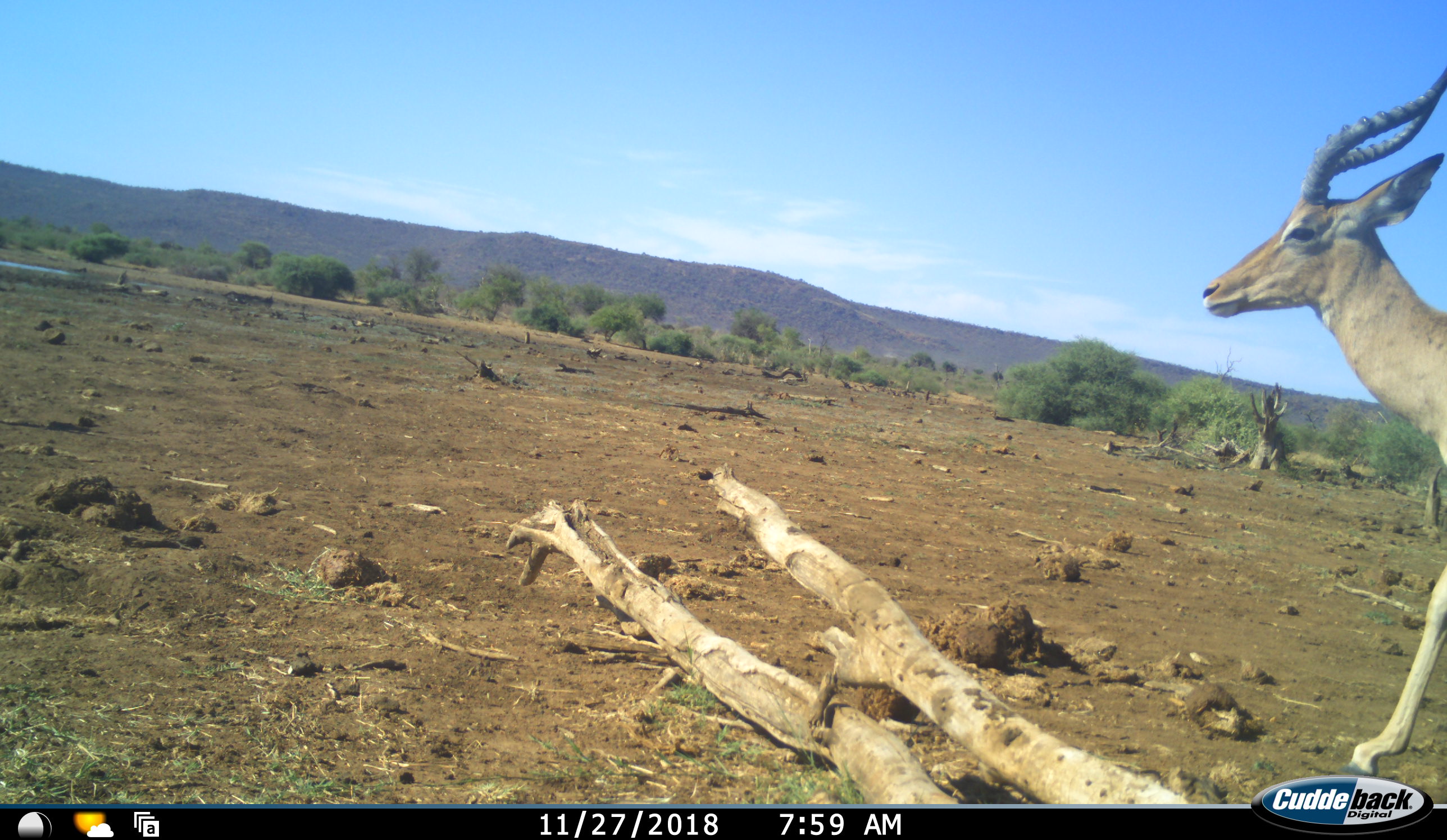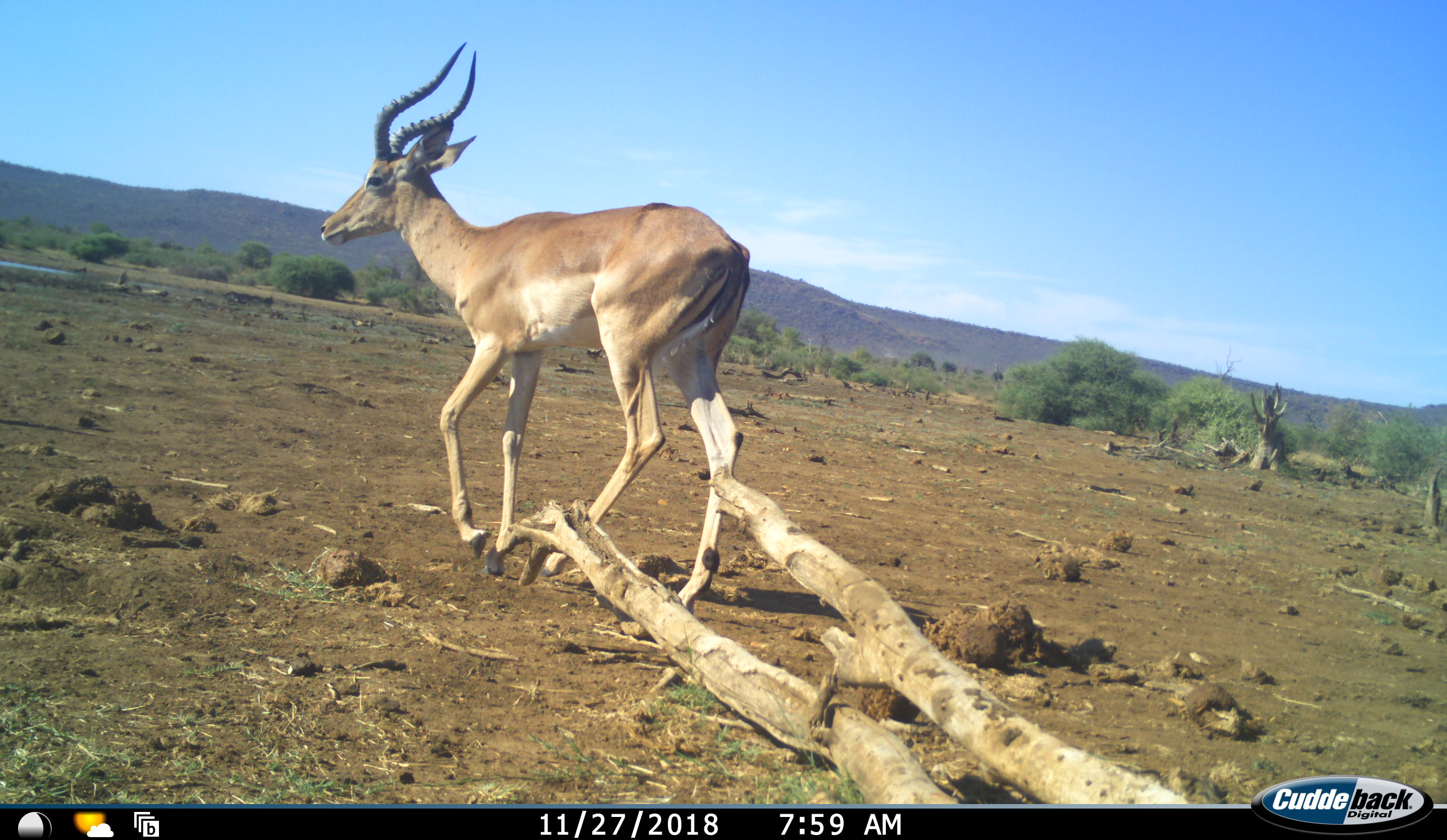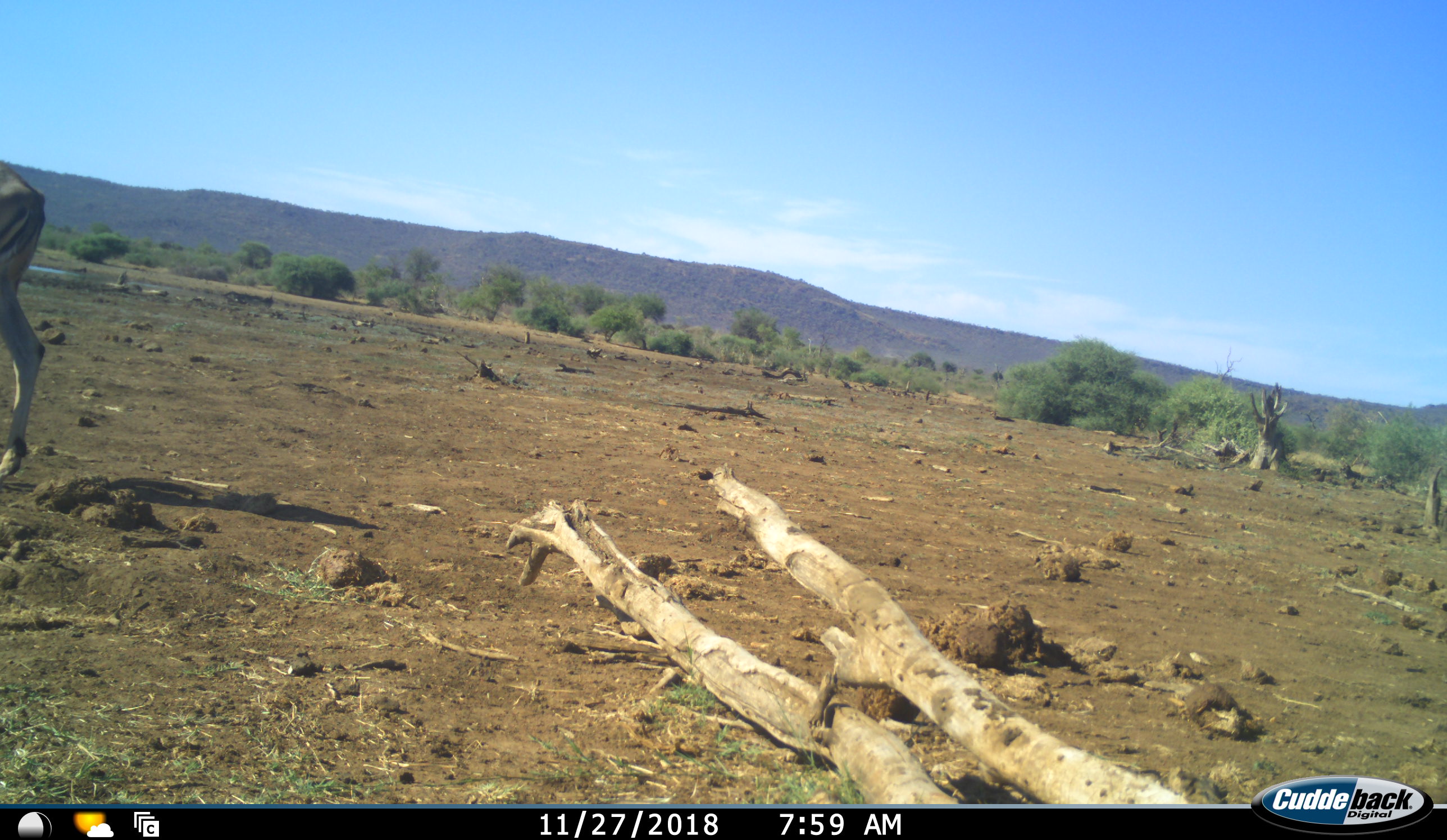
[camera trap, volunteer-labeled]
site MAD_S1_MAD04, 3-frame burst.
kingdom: Animalia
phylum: Chordata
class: Mammalia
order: Artiodactyla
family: Bovidae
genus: Aepyceros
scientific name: Aepyceros melampus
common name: impala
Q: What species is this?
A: Impala (Aepyceros melampus).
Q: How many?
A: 1.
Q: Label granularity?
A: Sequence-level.